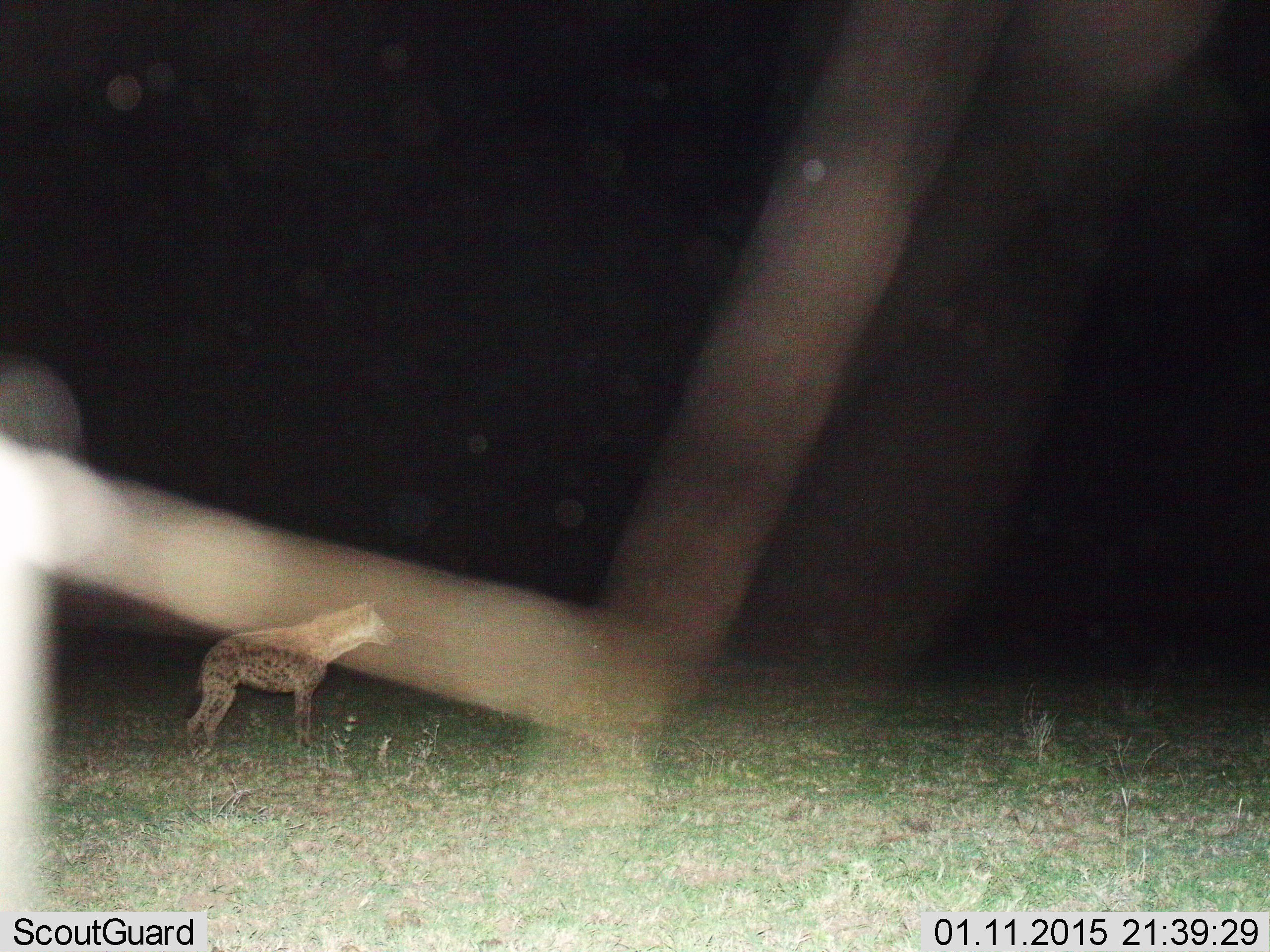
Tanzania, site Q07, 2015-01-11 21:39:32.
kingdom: Animalia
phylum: Chordata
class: Mammalia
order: Carnivora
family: Hyaenidae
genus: Crocuta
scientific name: Crocuta crocuta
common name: spotted hyena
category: hyenaspotted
Hyenaspotted (spotted hyena) (Crocuta crocuta), count 1. Behavior (volunteer vote fractions): standing 100%, resting 0%, moving 0%, interacting 0%. Young present (vote fraction): 0%. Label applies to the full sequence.